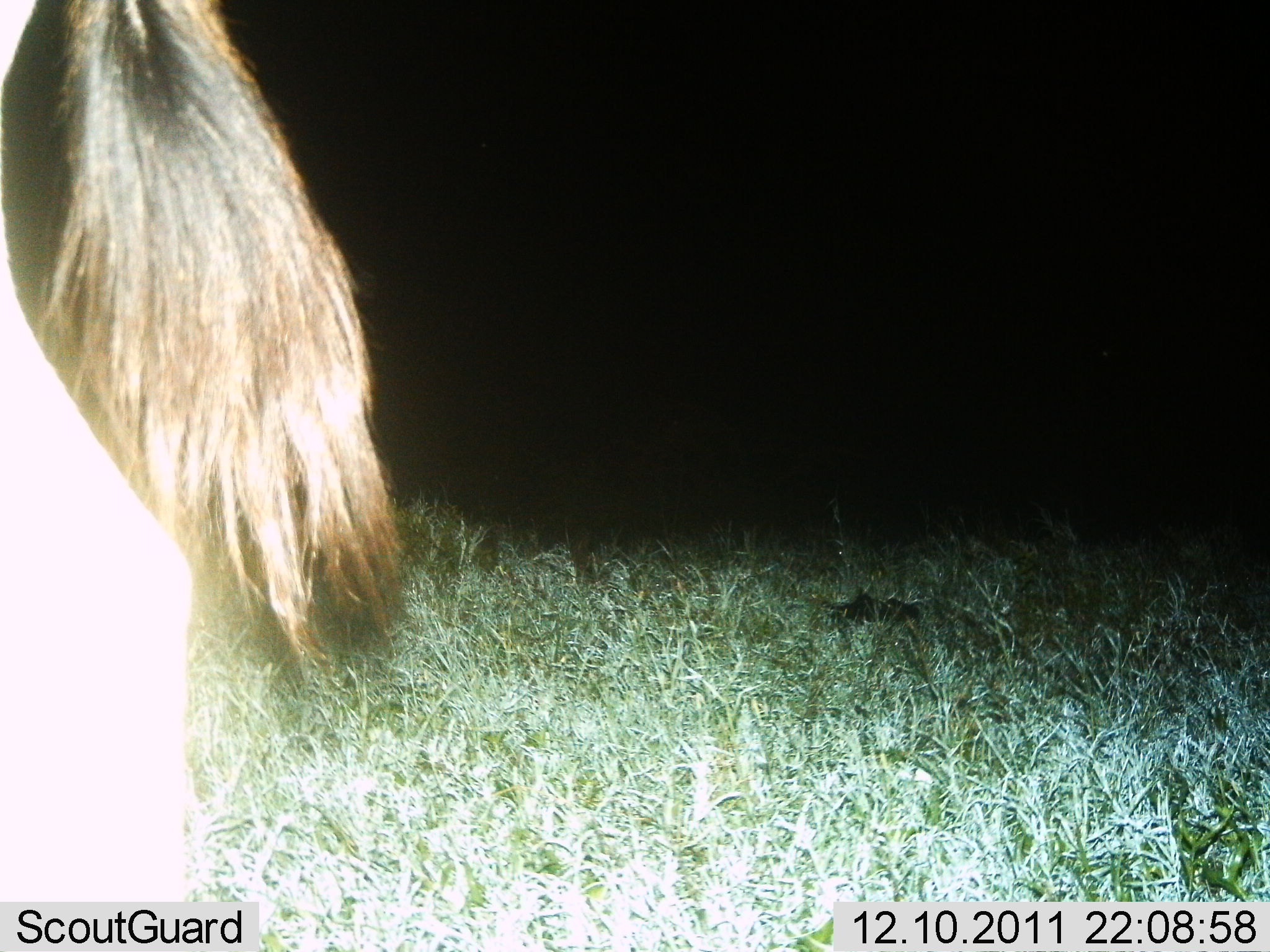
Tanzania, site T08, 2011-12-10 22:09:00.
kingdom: Animalia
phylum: Chordata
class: Mammalia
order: Artiodactyla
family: Bovidae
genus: Connochaetes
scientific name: Connochaetes taurinus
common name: blue wildebeest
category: wildebeest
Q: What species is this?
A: Wildebeest (blue wildebeest) (Connochaetes taurinus).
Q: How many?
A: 1.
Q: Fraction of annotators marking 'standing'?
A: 62%.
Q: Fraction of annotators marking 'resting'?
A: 0%.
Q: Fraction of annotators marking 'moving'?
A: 38%.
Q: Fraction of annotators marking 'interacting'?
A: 0%.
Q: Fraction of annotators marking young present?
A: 0%.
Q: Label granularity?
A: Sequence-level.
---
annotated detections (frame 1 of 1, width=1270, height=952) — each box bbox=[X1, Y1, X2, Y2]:
animal: bbox=[0, 1, 409, 901]